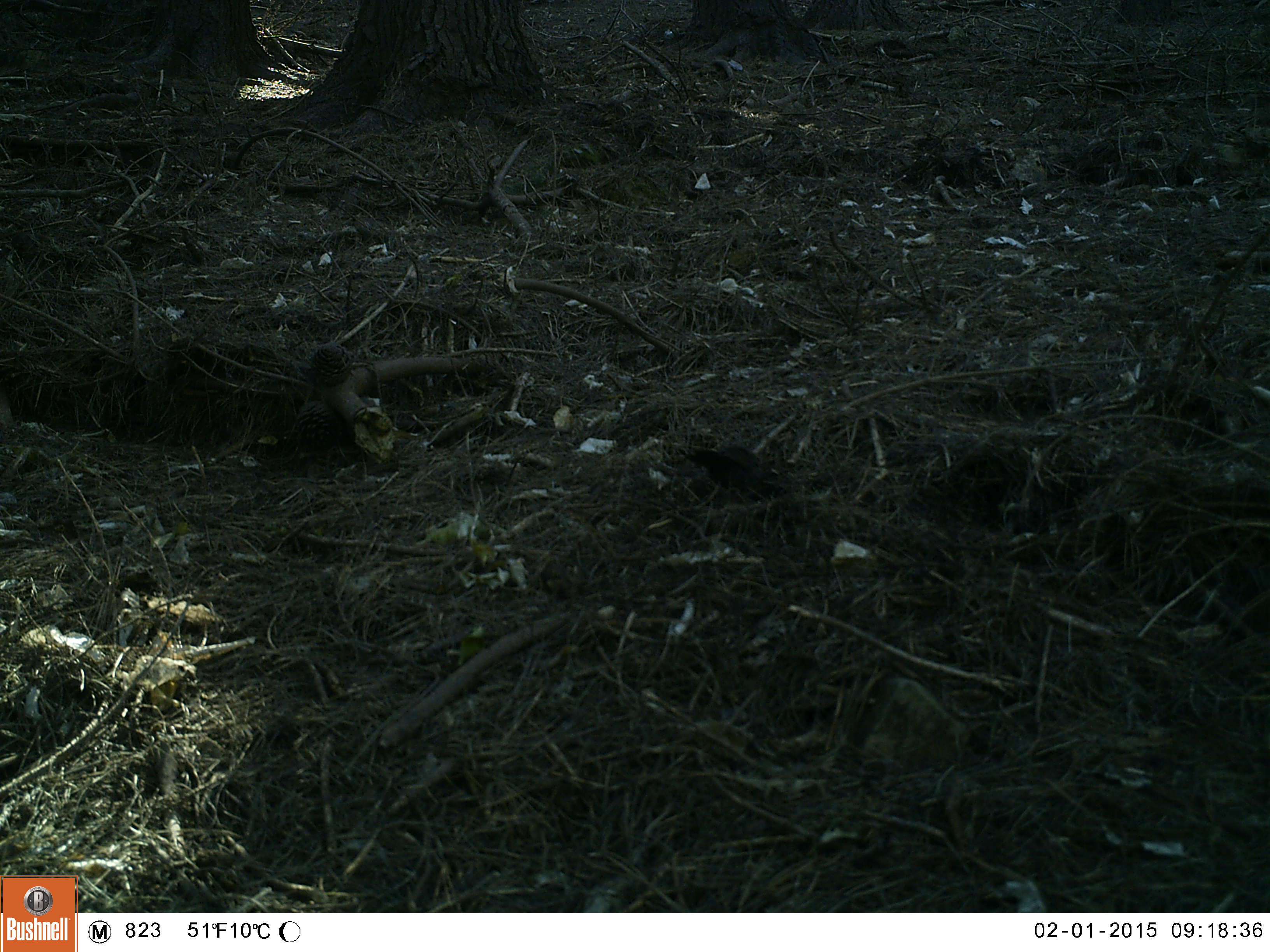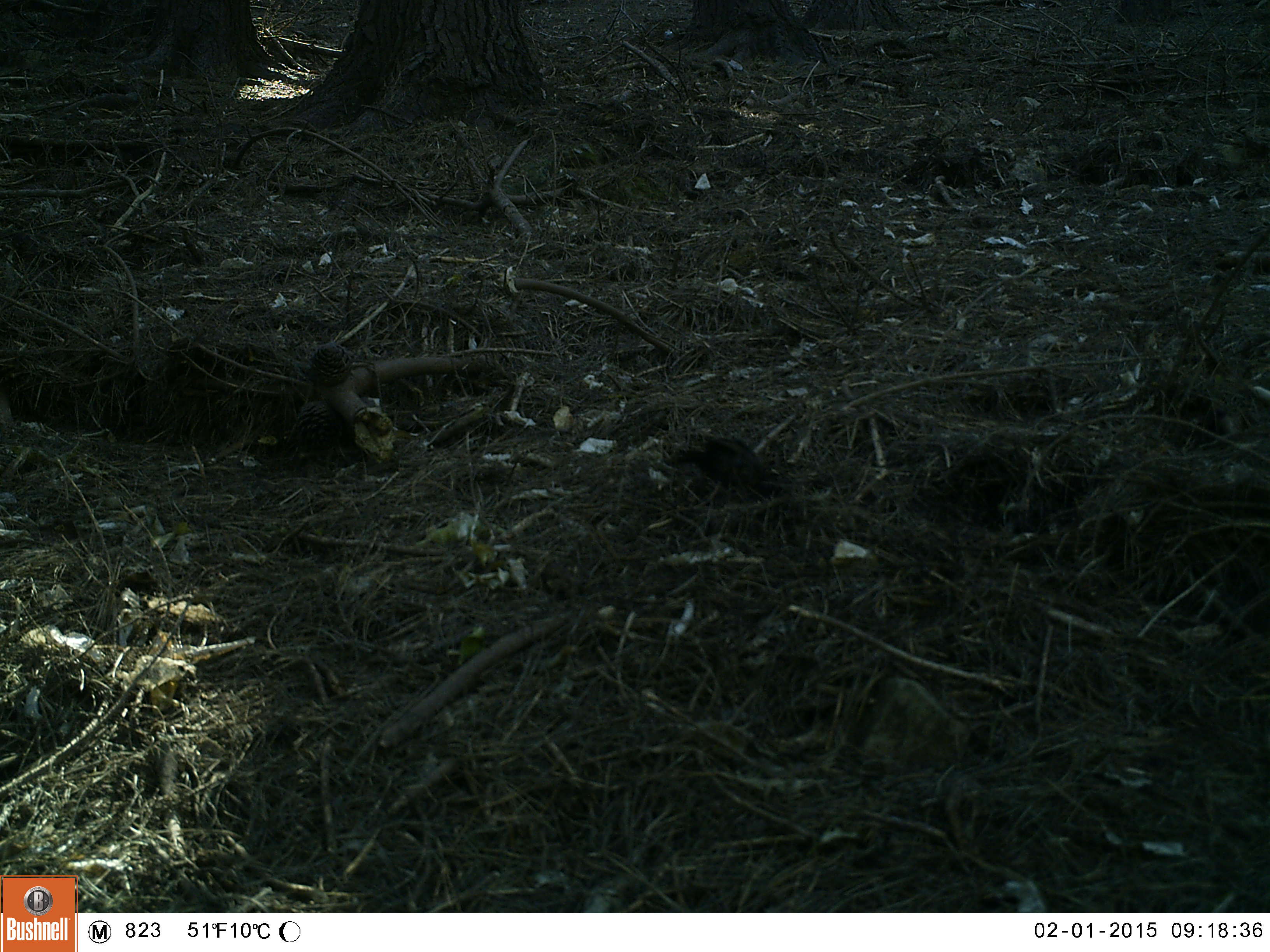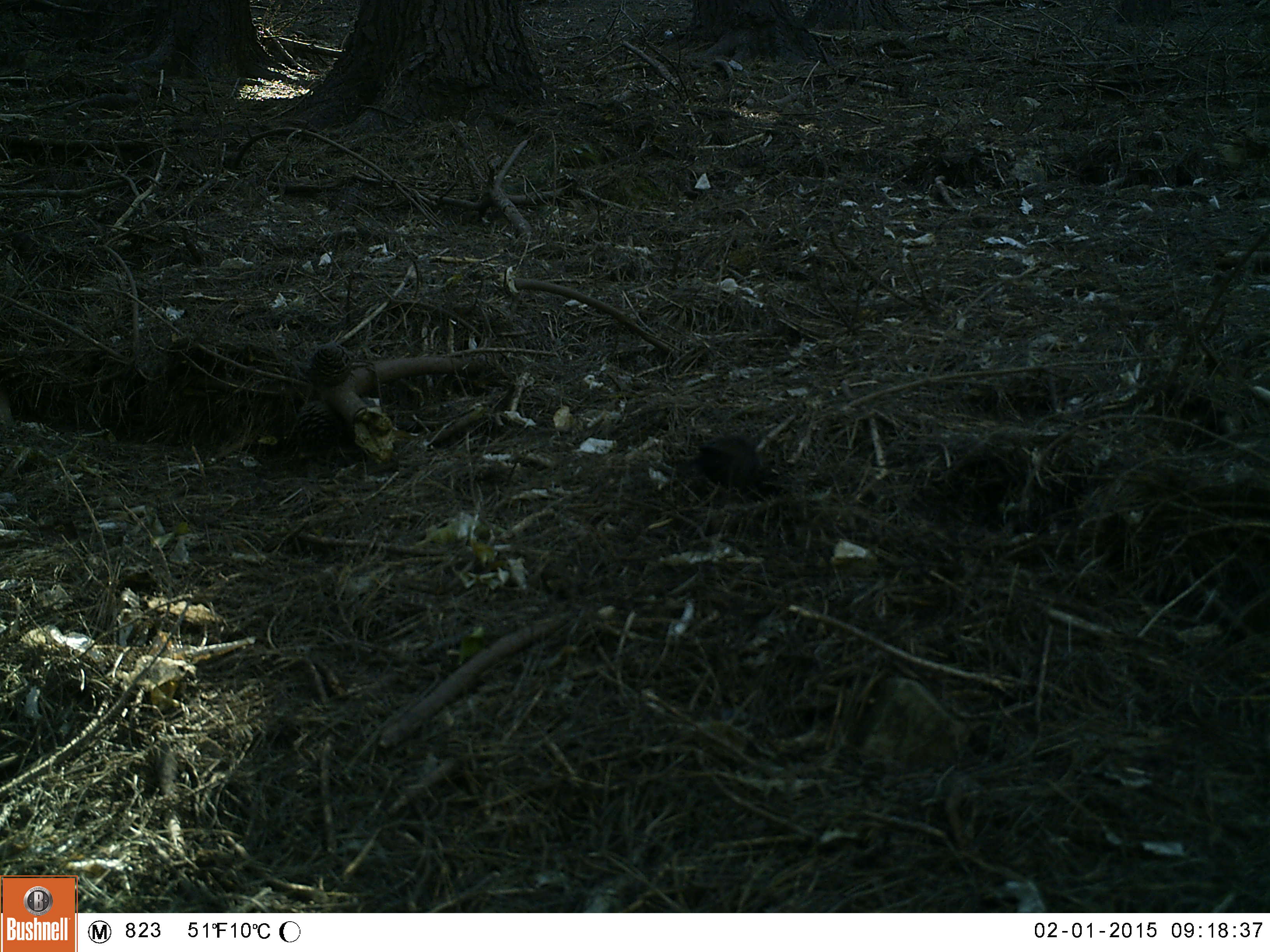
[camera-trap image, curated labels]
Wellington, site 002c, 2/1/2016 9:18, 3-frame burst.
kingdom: Animalia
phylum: Chordata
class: Aves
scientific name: Aves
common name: bird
Bird (Aves).